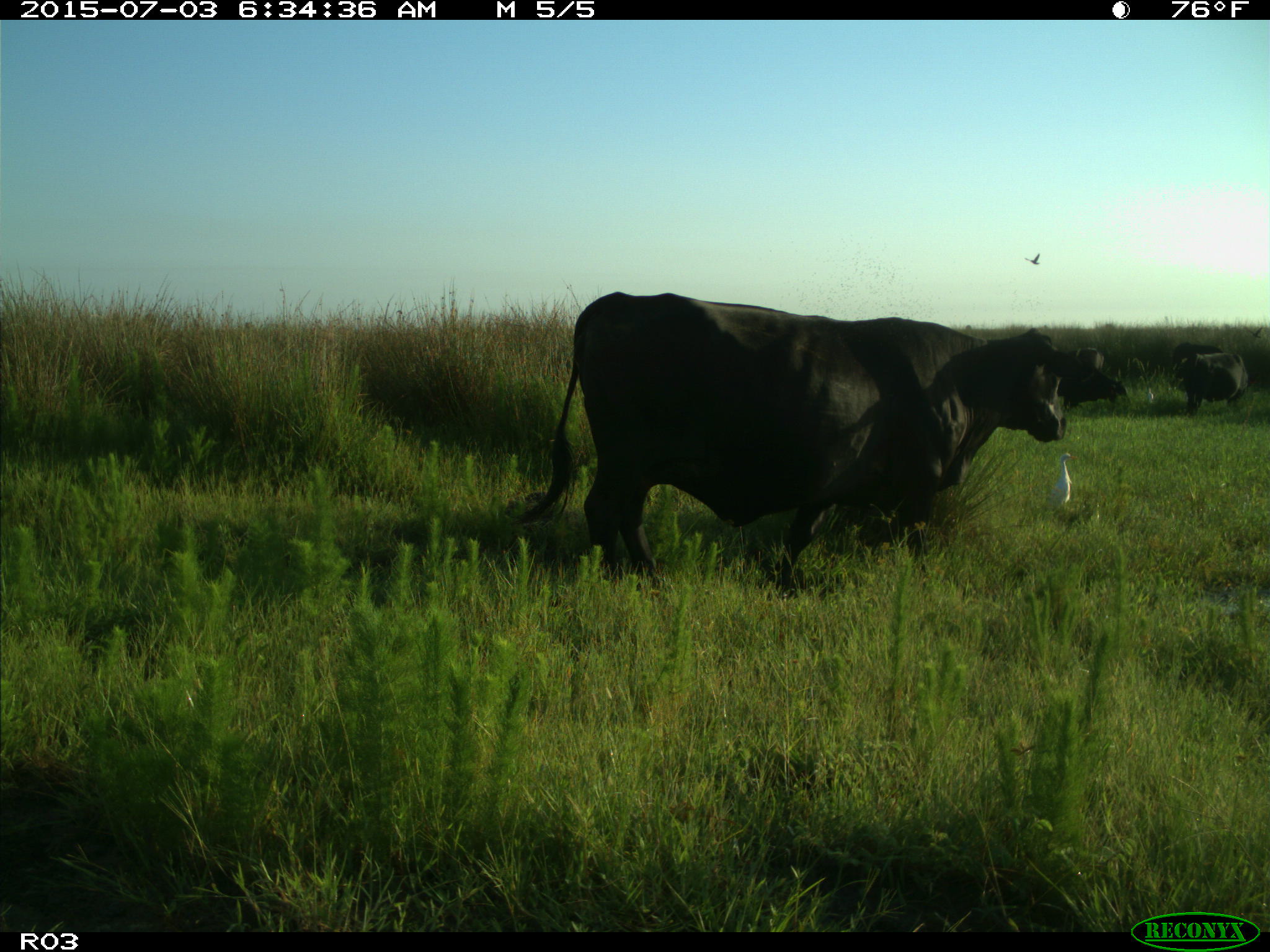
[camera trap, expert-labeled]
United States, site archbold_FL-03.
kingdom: Animalia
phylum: Chordata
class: Mammalia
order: Artiodactyla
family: Bovidae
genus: Bos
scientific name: Bos taurus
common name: domestic cow